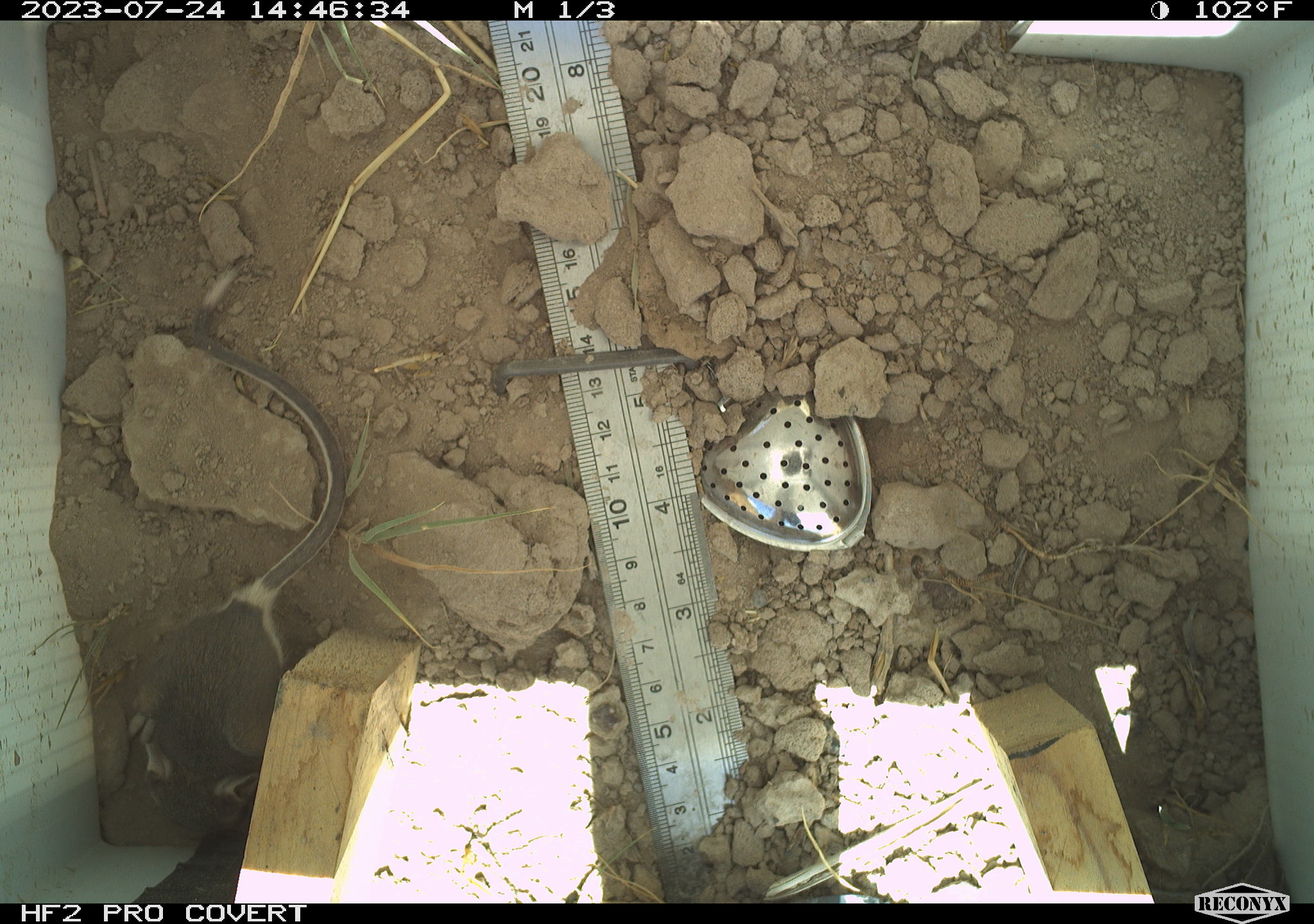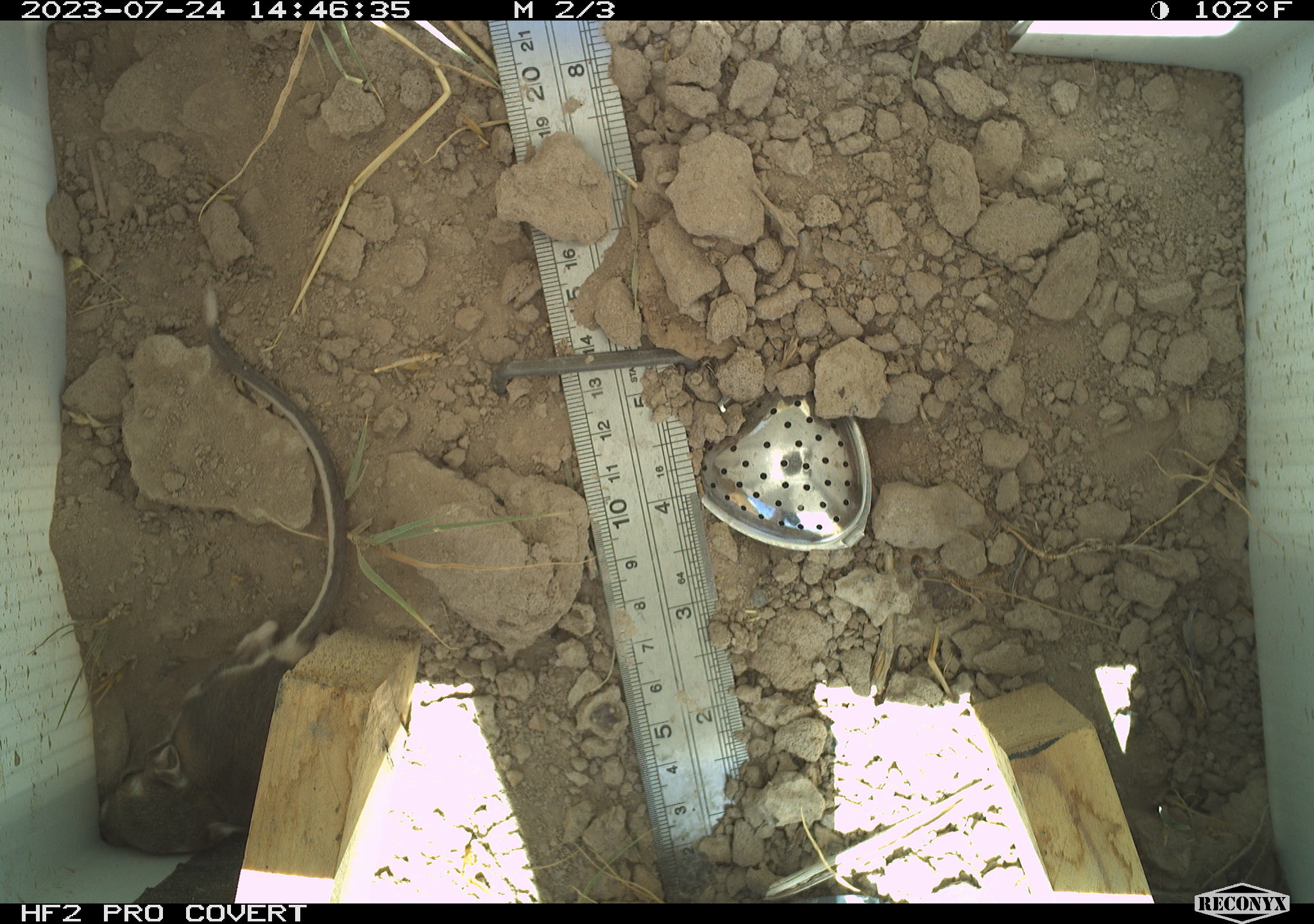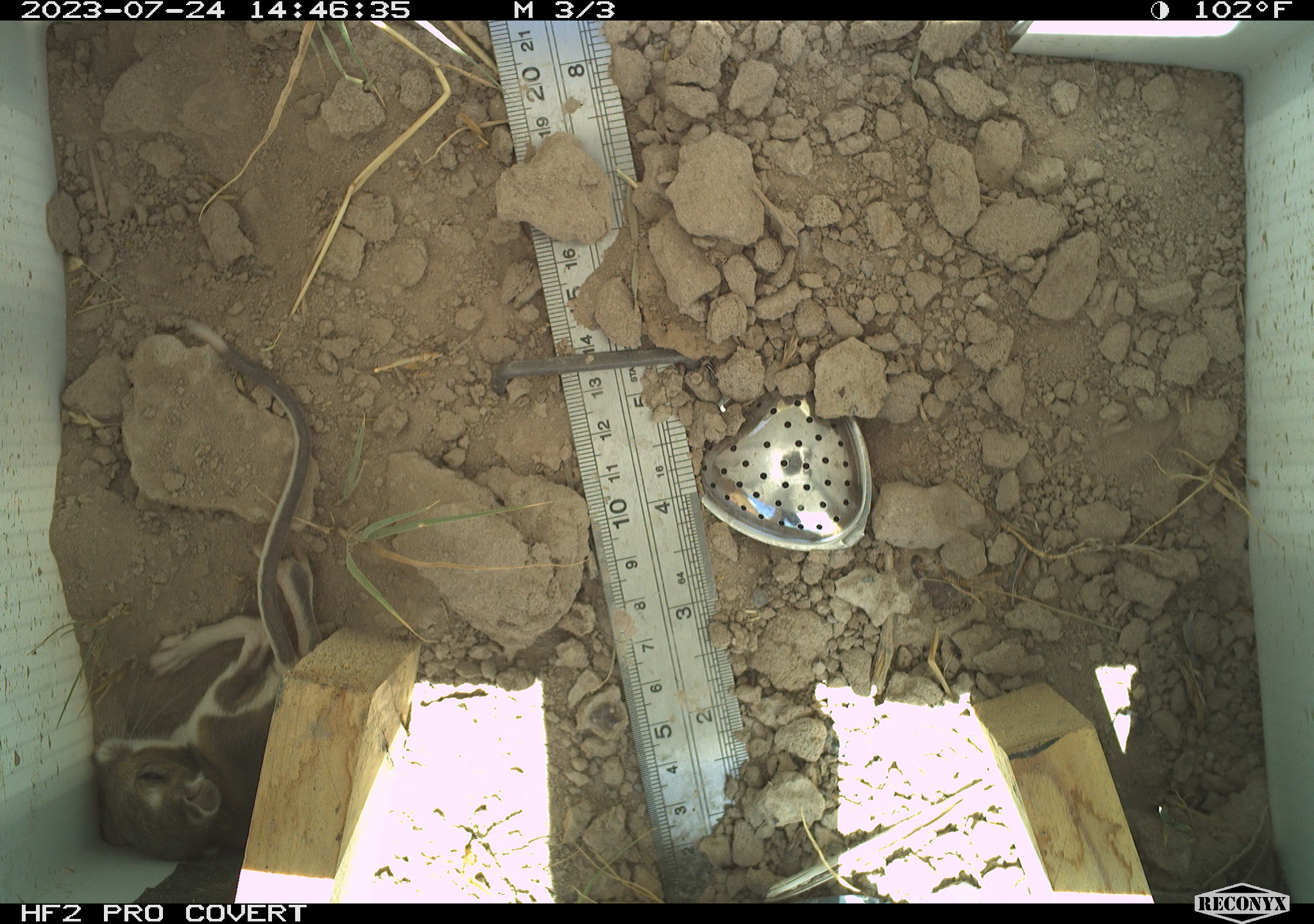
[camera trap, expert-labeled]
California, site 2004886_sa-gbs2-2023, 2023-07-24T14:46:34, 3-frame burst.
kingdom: Animalia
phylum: Chordata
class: Mammalia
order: Rodentia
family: Heteromyidae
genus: Dipodomys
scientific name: Dipodomys ordii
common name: ord's kangaroo rat